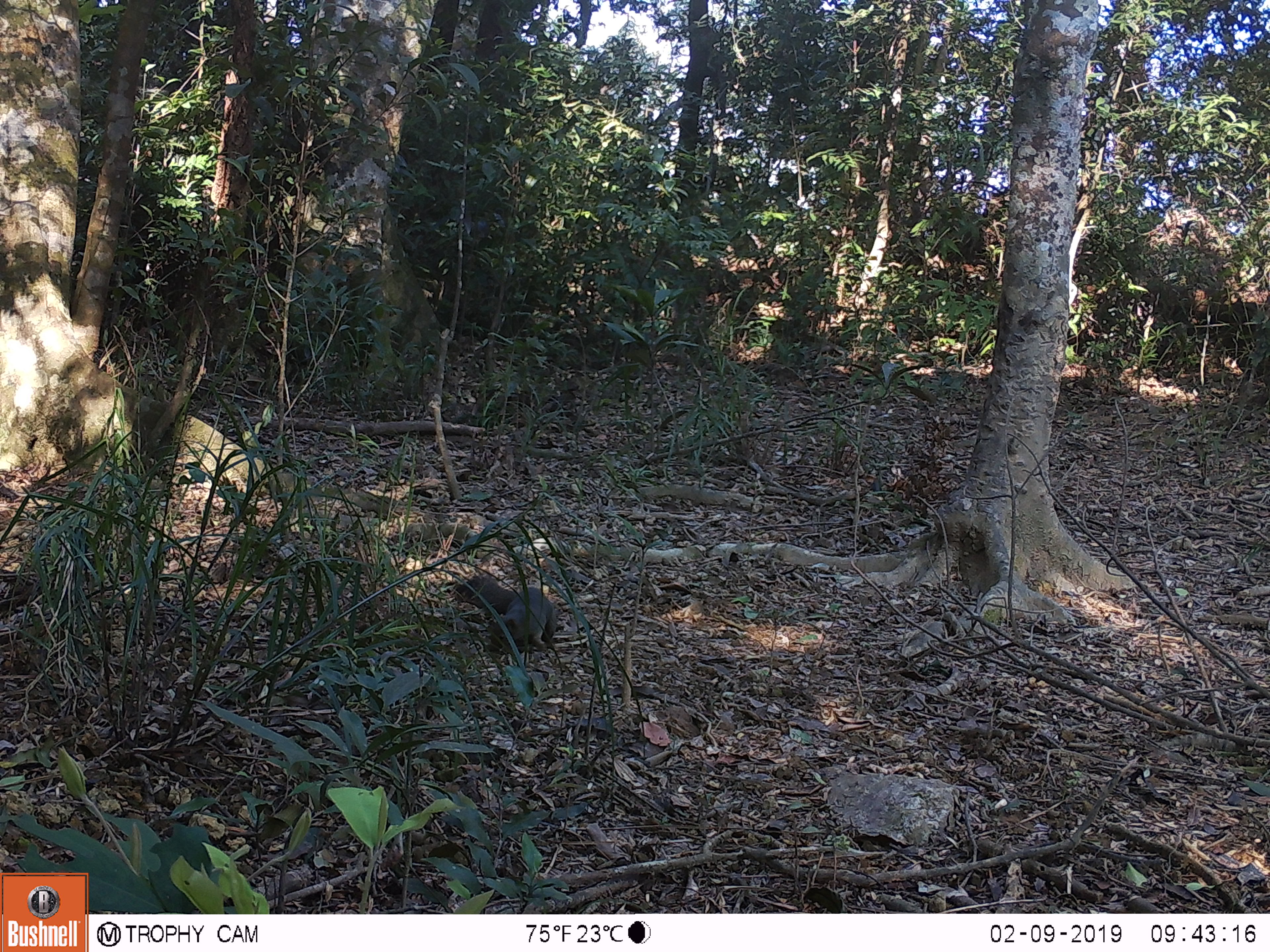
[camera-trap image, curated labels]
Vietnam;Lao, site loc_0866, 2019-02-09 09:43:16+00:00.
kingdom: Animalia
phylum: Chordata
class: Mammalia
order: Rodentia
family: Sciuridae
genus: Sciurus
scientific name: Sciurus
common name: squirrel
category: unidentified squirrel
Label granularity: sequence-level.